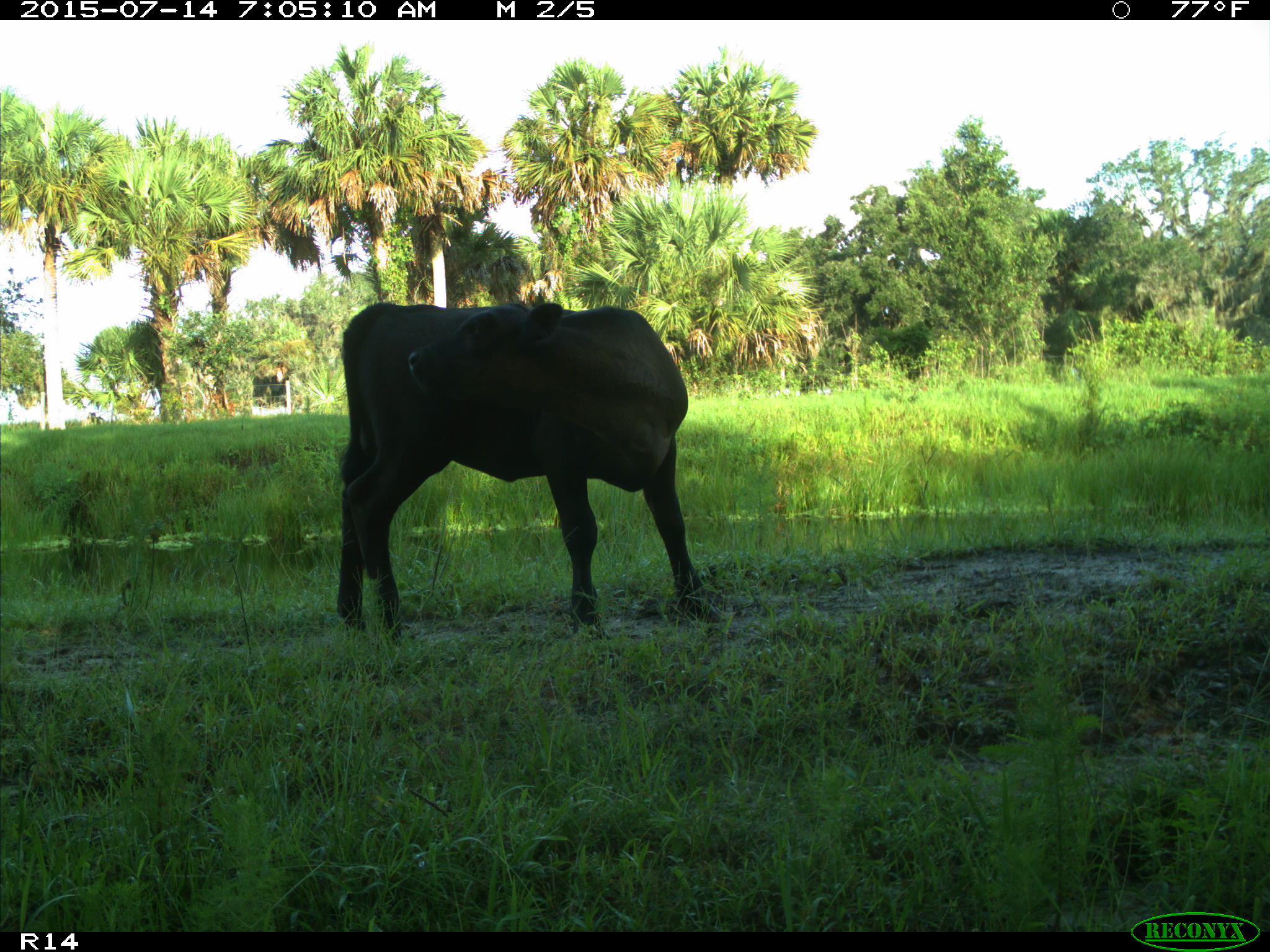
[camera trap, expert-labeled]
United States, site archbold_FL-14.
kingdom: Animalia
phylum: Chordata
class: Mammalia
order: Artiodactyla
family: Bovidae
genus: Bos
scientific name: Bos taurus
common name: domestic cow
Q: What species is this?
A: Bos taurus (domestic cow).